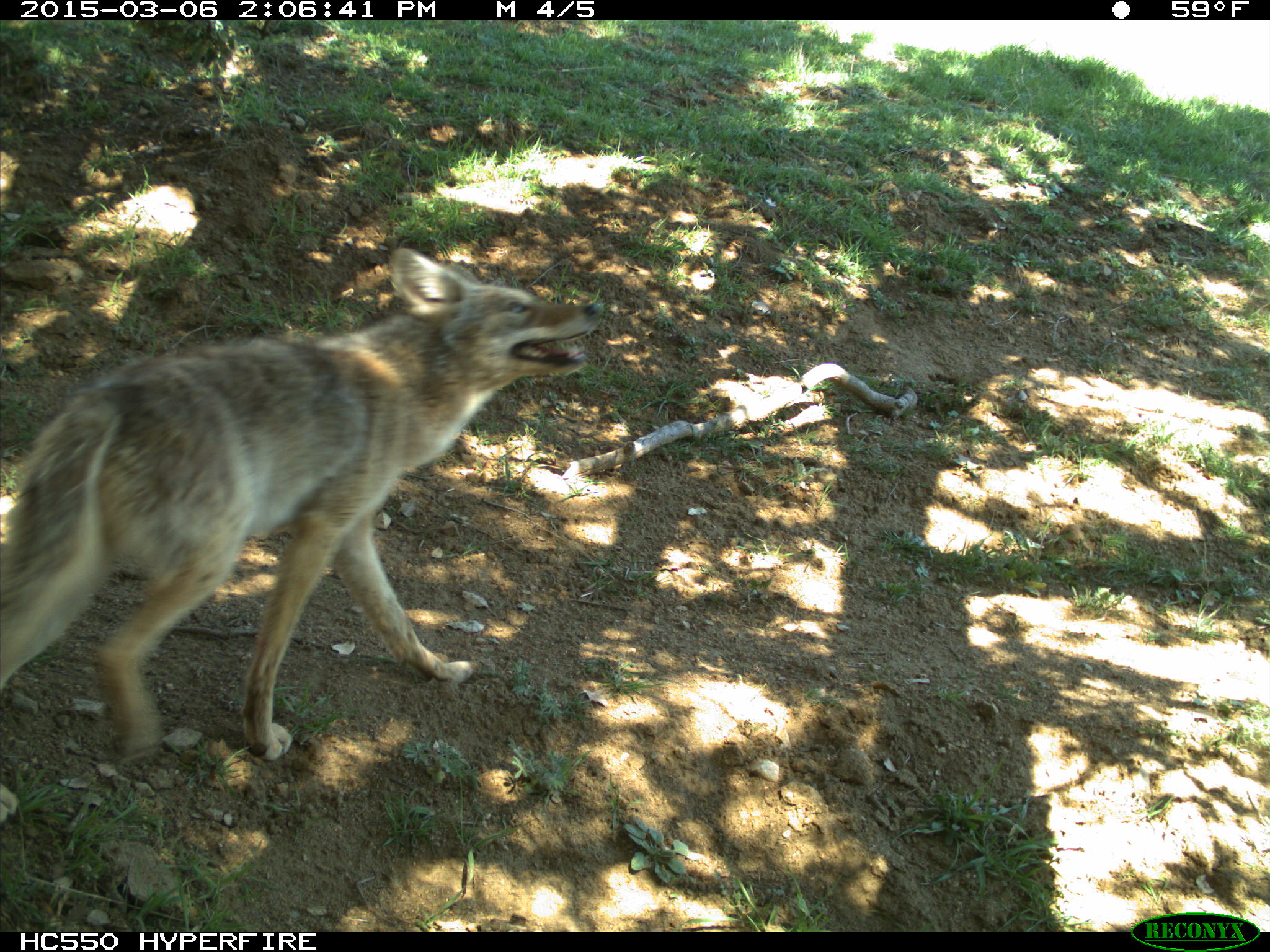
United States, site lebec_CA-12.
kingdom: Animalia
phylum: Chordata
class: Mammalia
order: Carnivora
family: Canidae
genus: Canis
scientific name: Canis latrans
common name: coyote